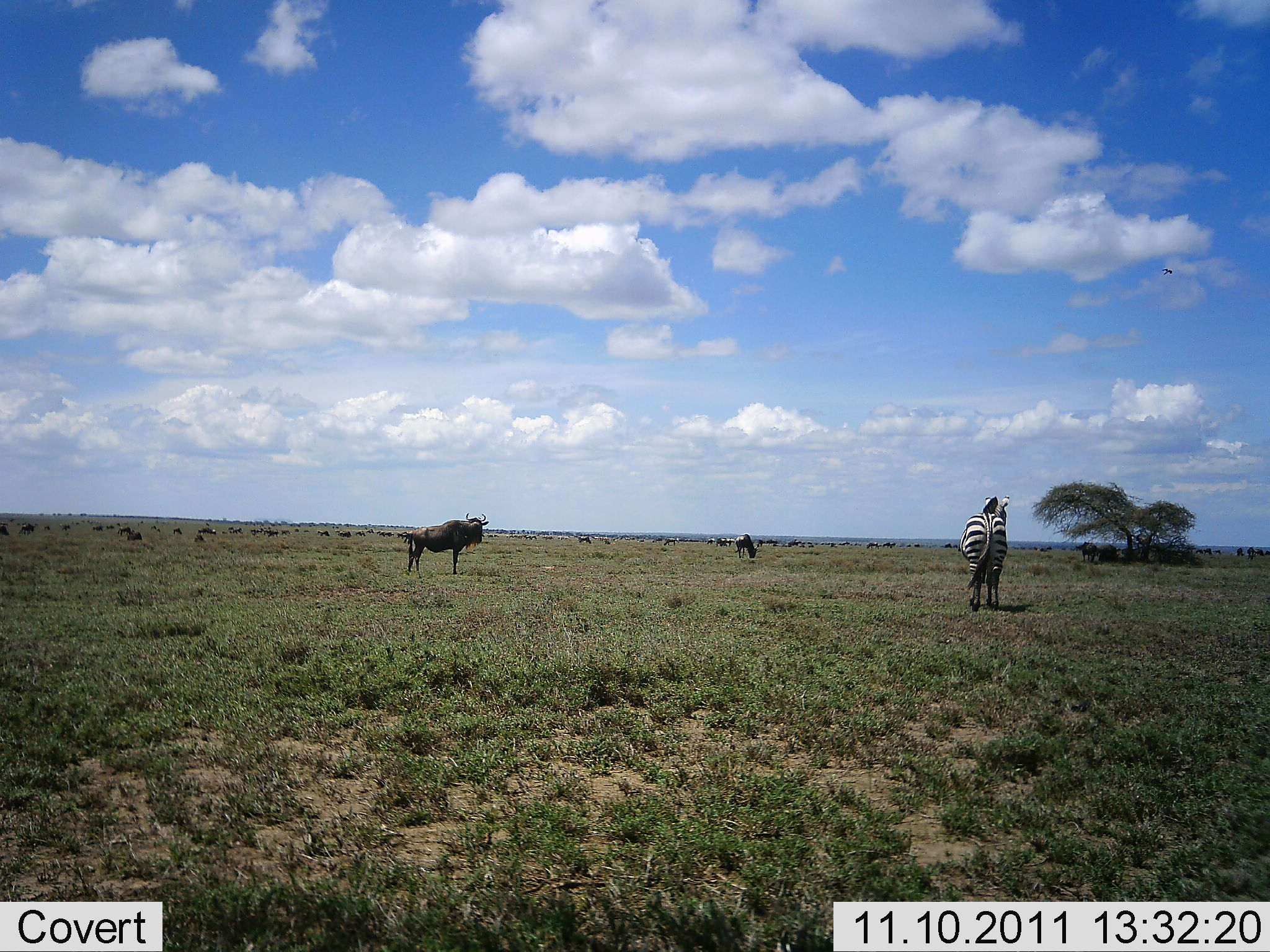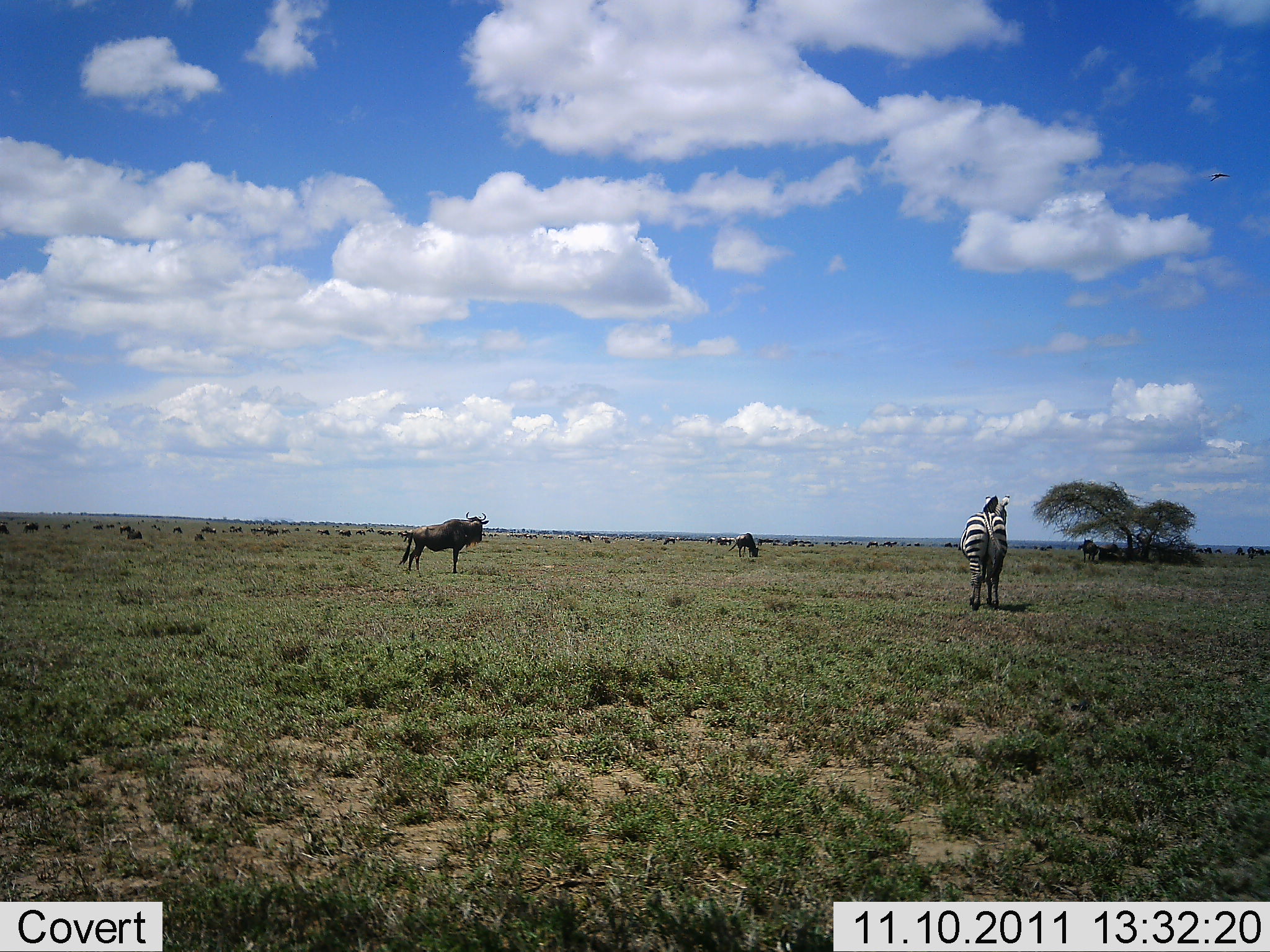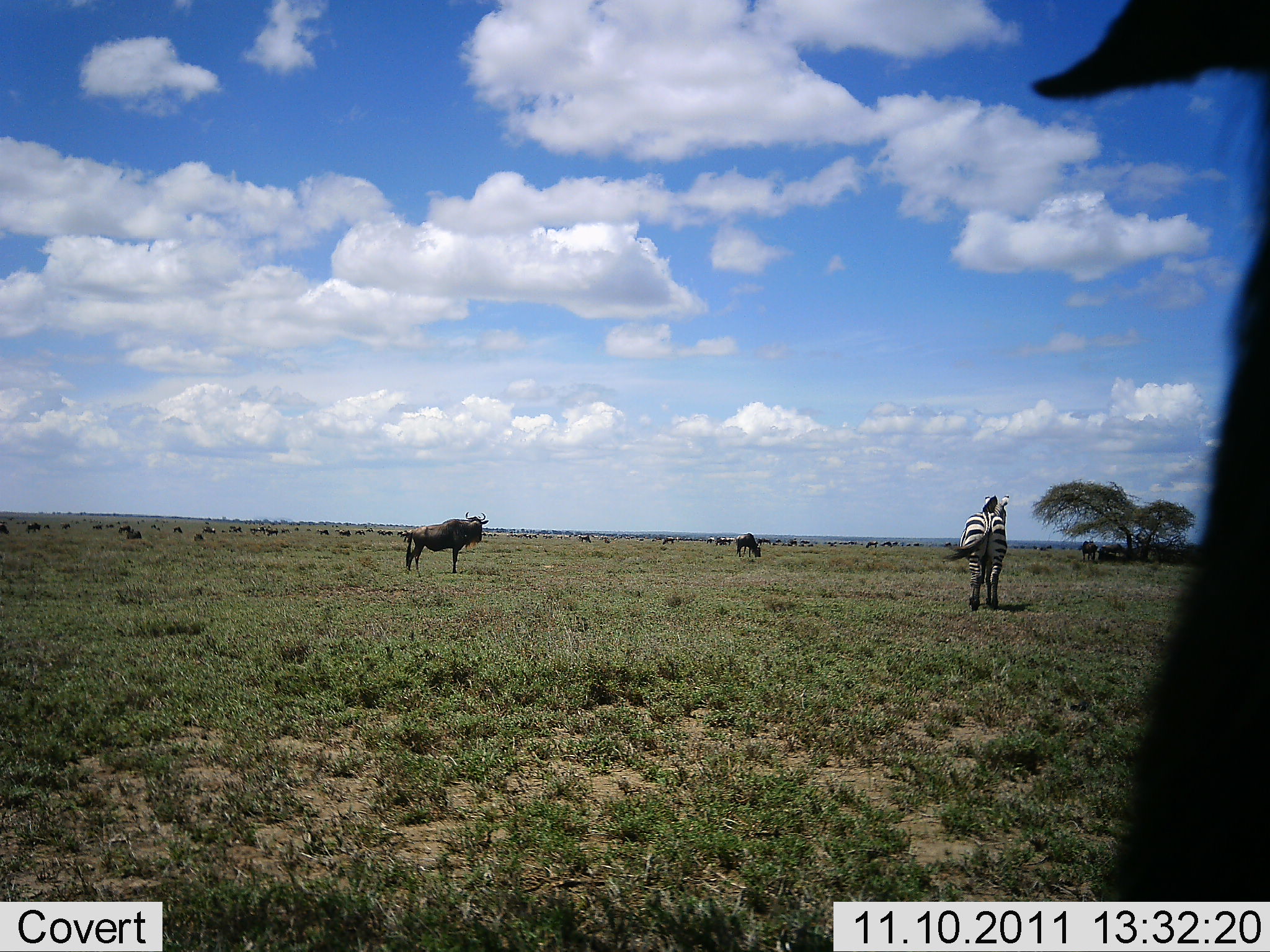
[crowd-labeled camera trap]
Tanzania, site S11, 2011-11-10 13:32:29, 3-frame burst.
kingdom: Animalia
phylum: Chordata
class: Mammalia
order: Artiodactyla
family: Bovidae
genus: Connochaetes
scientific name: Connochaetes taurinus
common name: blue wildebeest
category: wildebeest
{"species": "wildebeest (blue wildebeest) (Connochaetes taurinus)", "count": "11-50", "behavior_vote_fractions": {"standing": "91%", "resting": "0%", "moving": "18%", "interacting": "0%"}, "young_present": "0%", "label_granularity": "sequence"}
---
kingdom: Animalia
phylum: Chordata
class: Mammalia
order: Perissodactyla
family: Equidae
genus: Equus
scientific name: Equus quagga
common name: plains zebra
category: zebra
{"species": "zebra (plains zebra) (Equus quagga)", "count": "1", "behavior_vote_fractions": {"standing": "83%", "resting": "0%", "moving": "8%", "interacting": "0%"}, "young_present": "0%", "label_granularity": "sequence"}